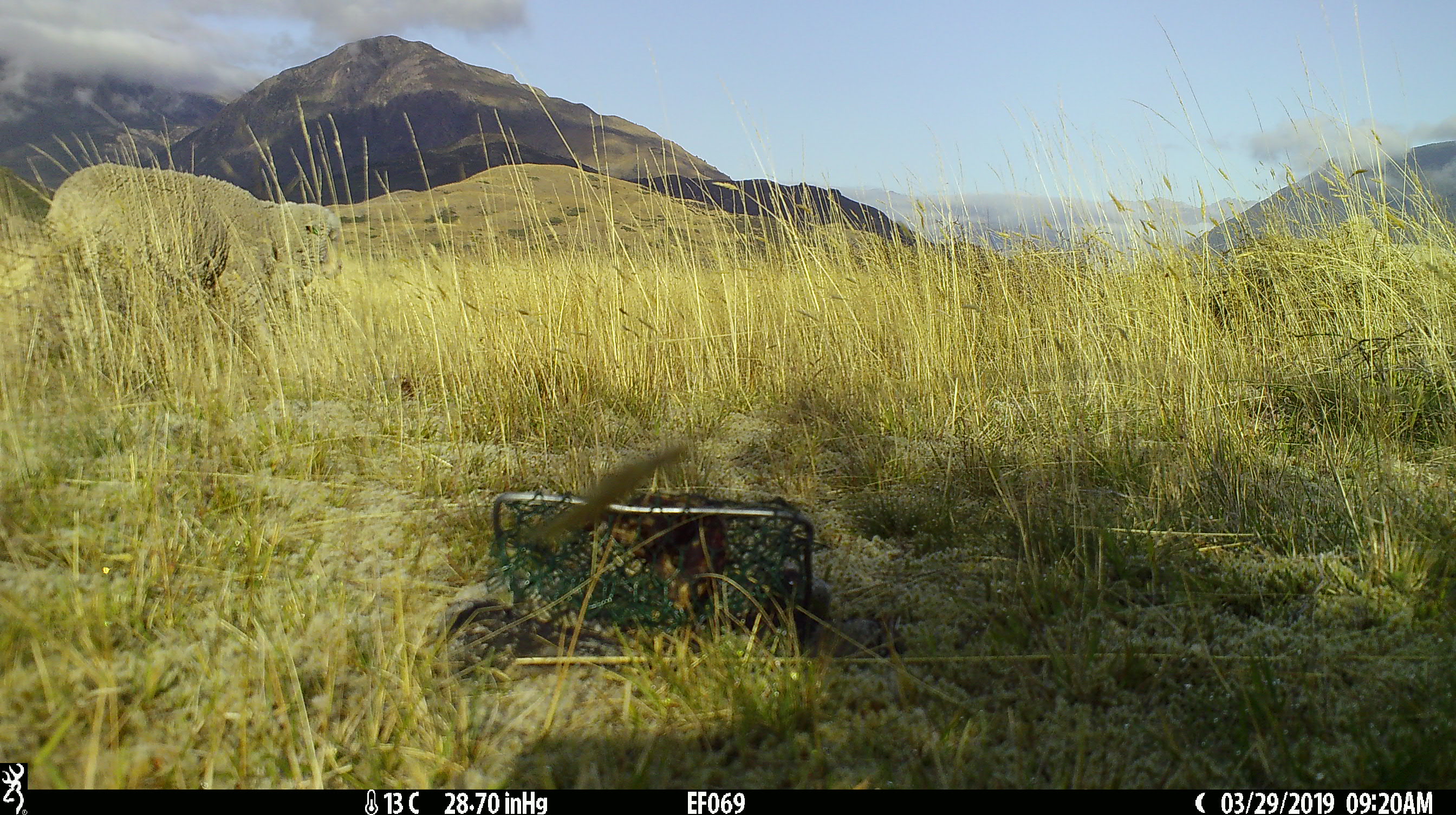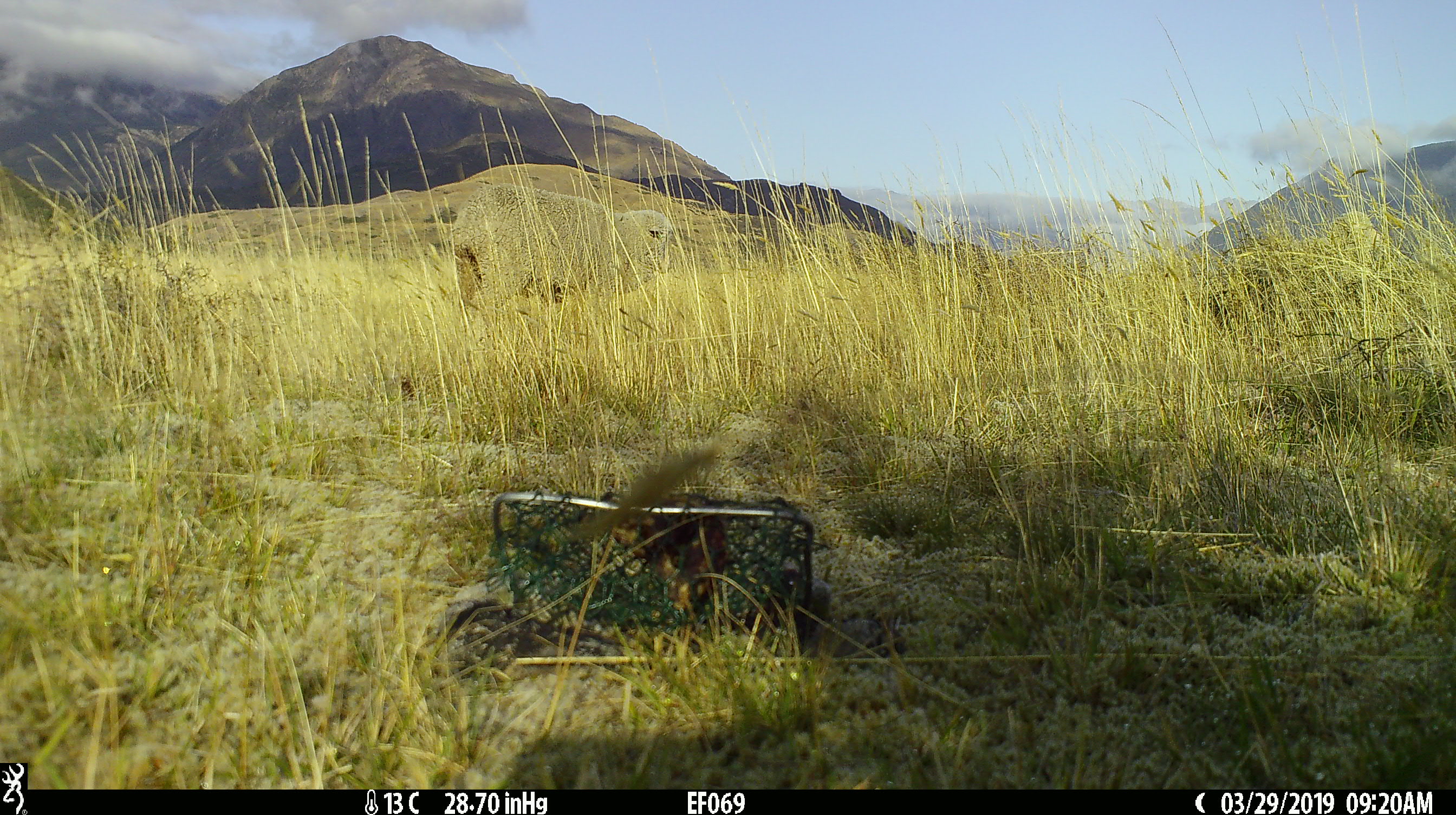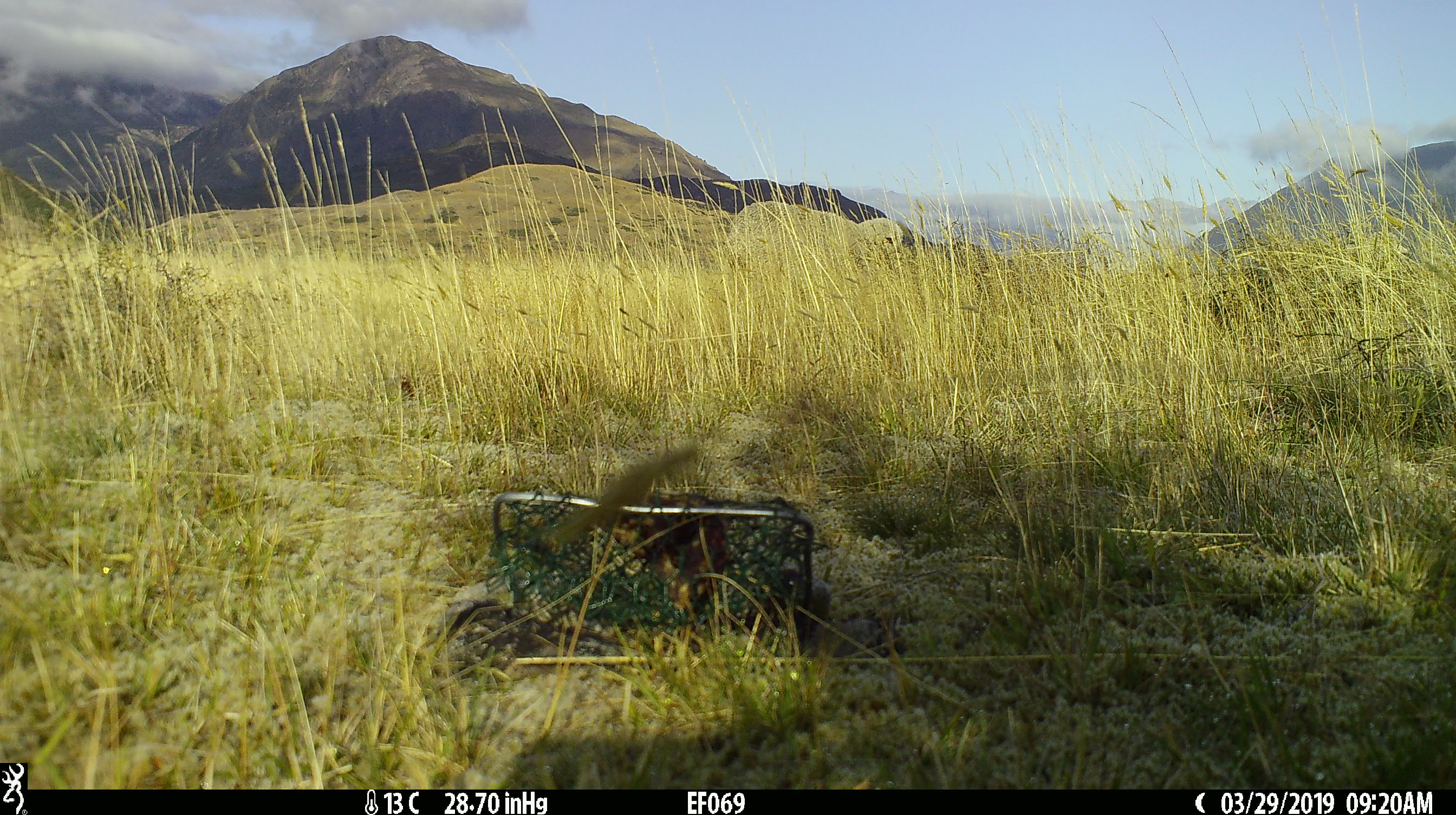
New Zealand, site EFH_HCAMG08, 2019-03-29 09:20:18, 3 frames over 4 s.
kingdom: Animalia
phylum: Chordata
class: Mammalia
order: Artiodactyla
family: Bovidae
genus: Ovis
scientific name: Ovis aries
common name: domestic sheep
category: sheep